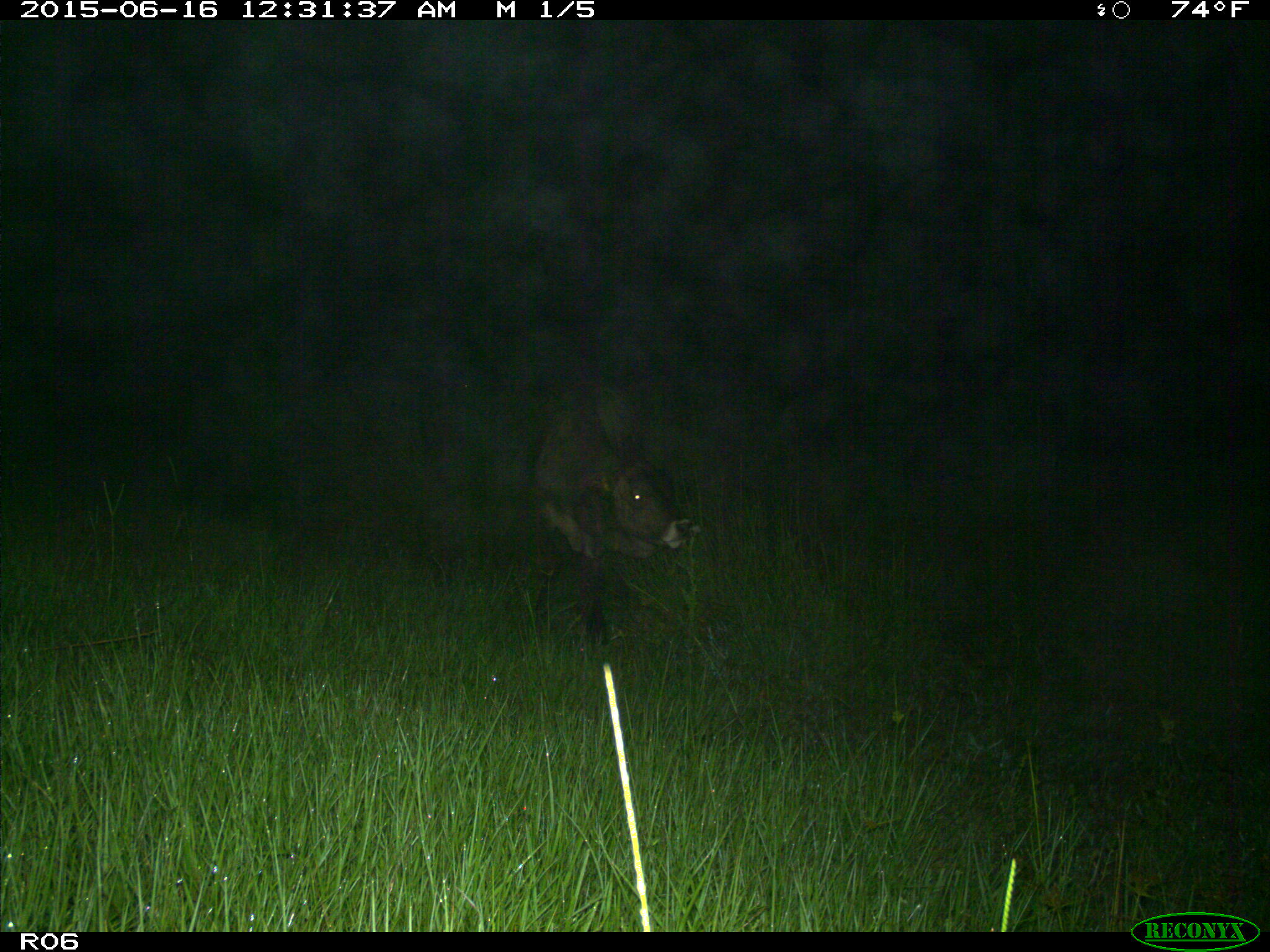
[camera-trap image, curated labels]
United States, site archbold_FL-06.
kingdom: Animalia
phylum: Chordata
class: Mammalia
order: Artiodactyla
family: Bovidae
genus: Bos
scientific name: Bos taurus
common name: domestic cow